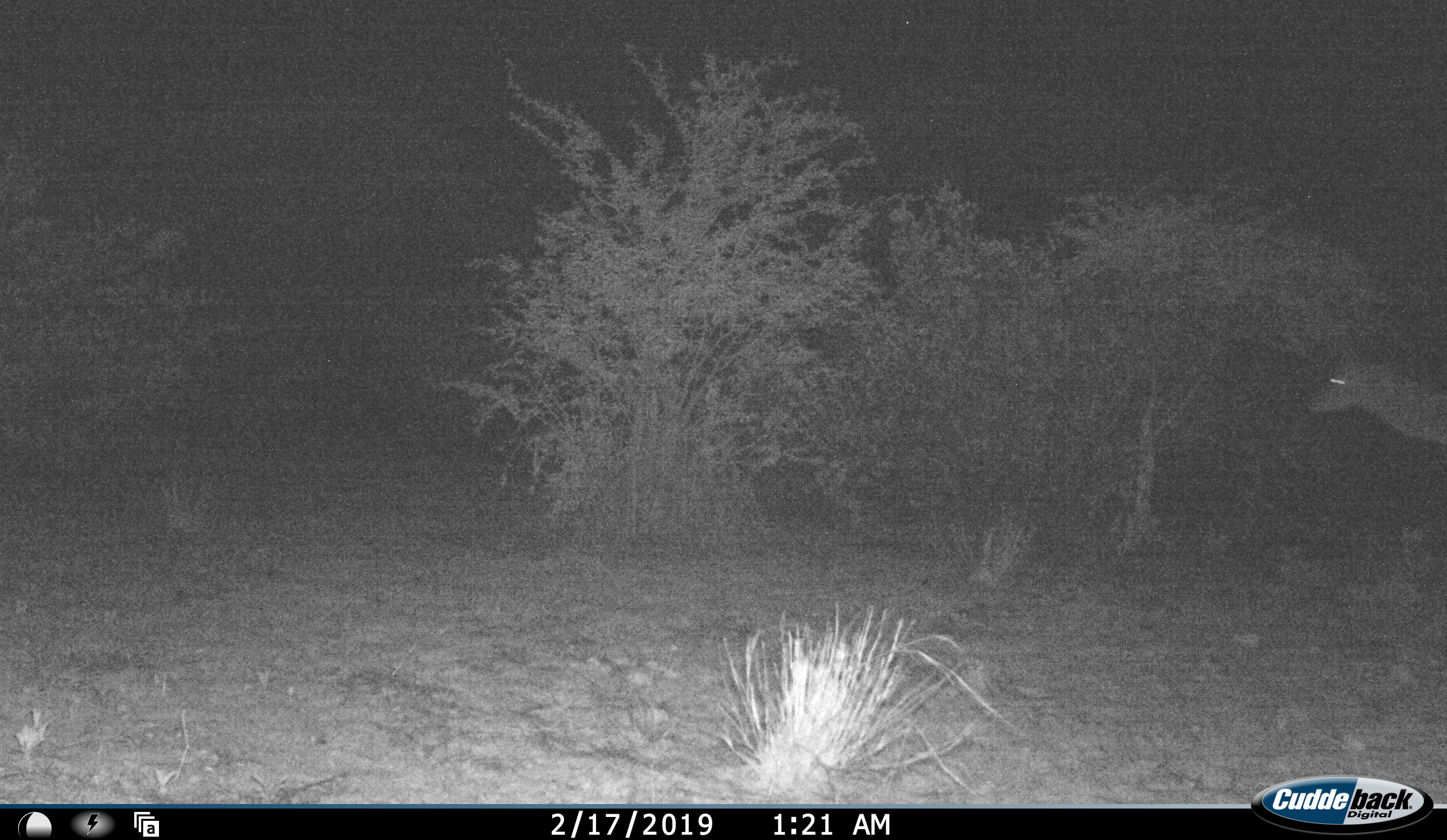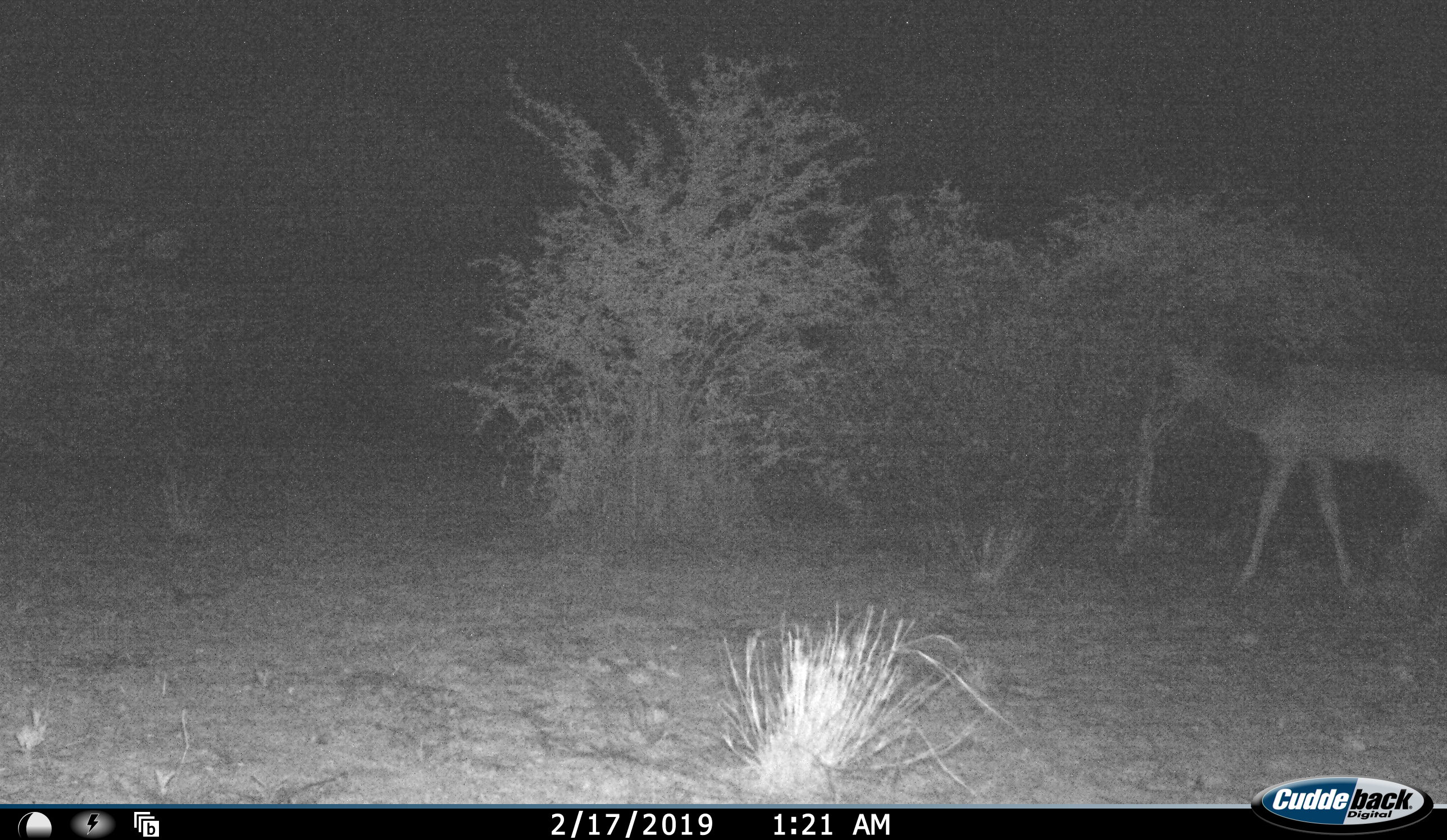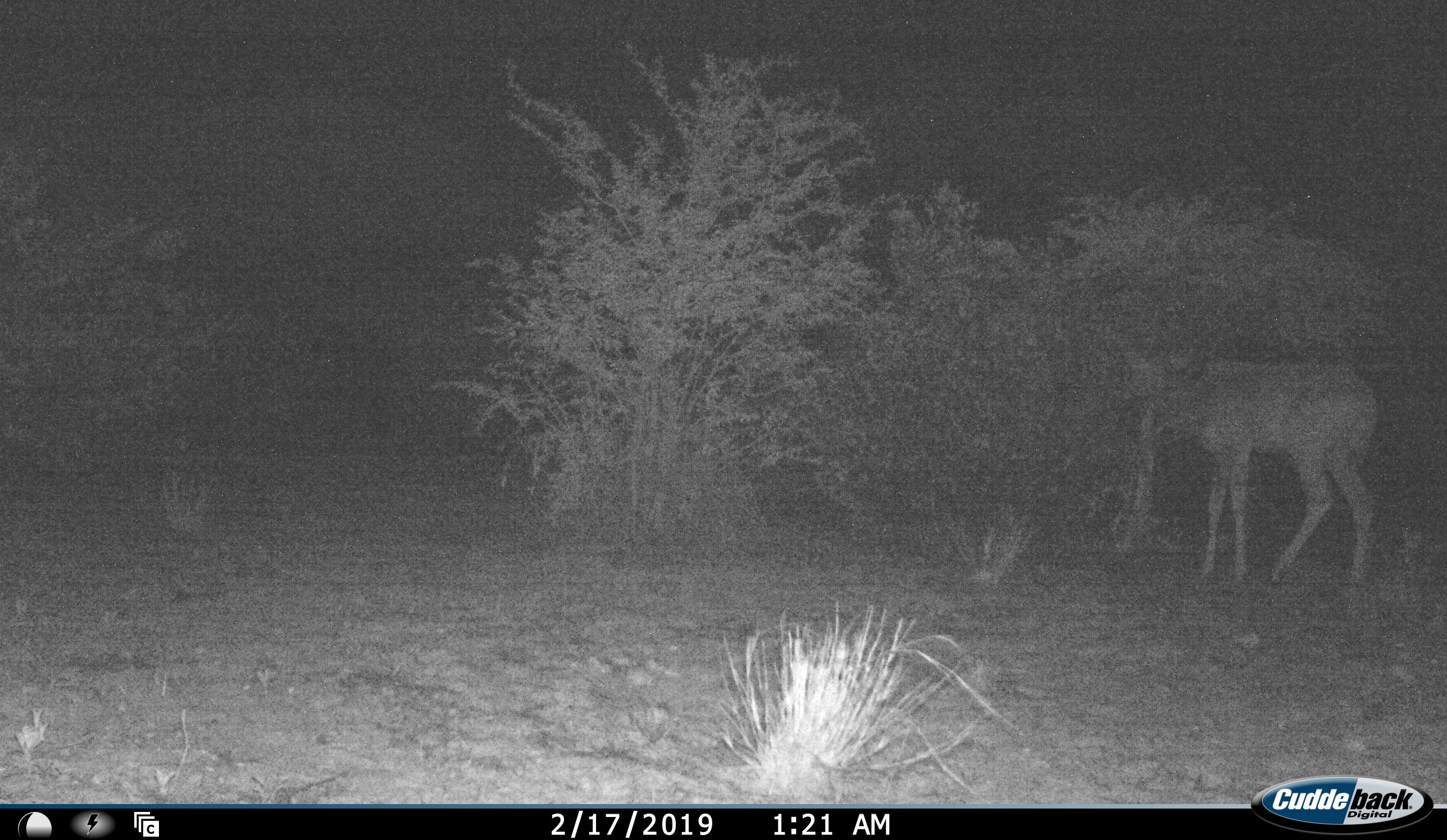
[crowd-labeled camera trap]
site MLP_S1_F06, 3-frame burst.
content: unidentified animal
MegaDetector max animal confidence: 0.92